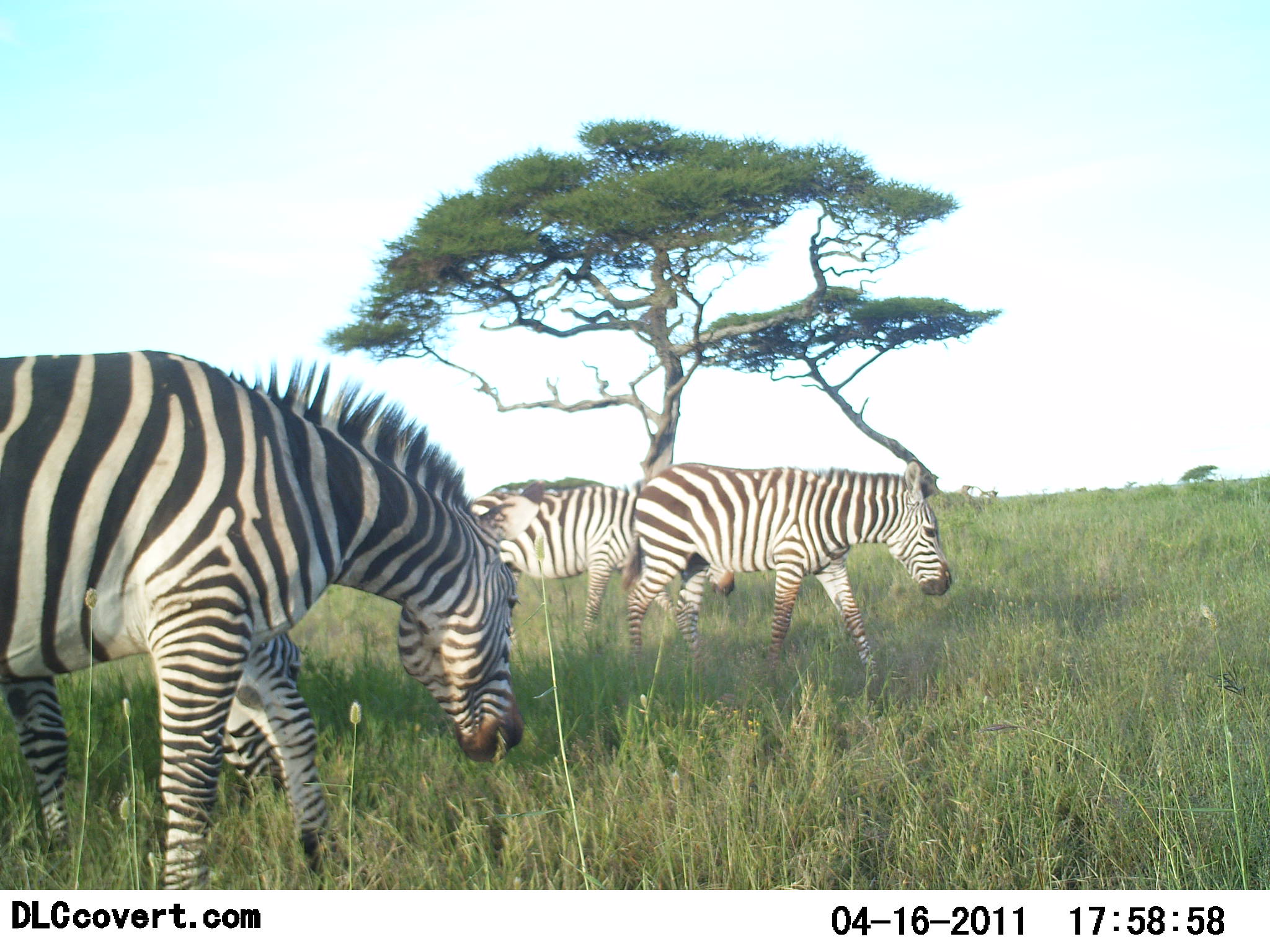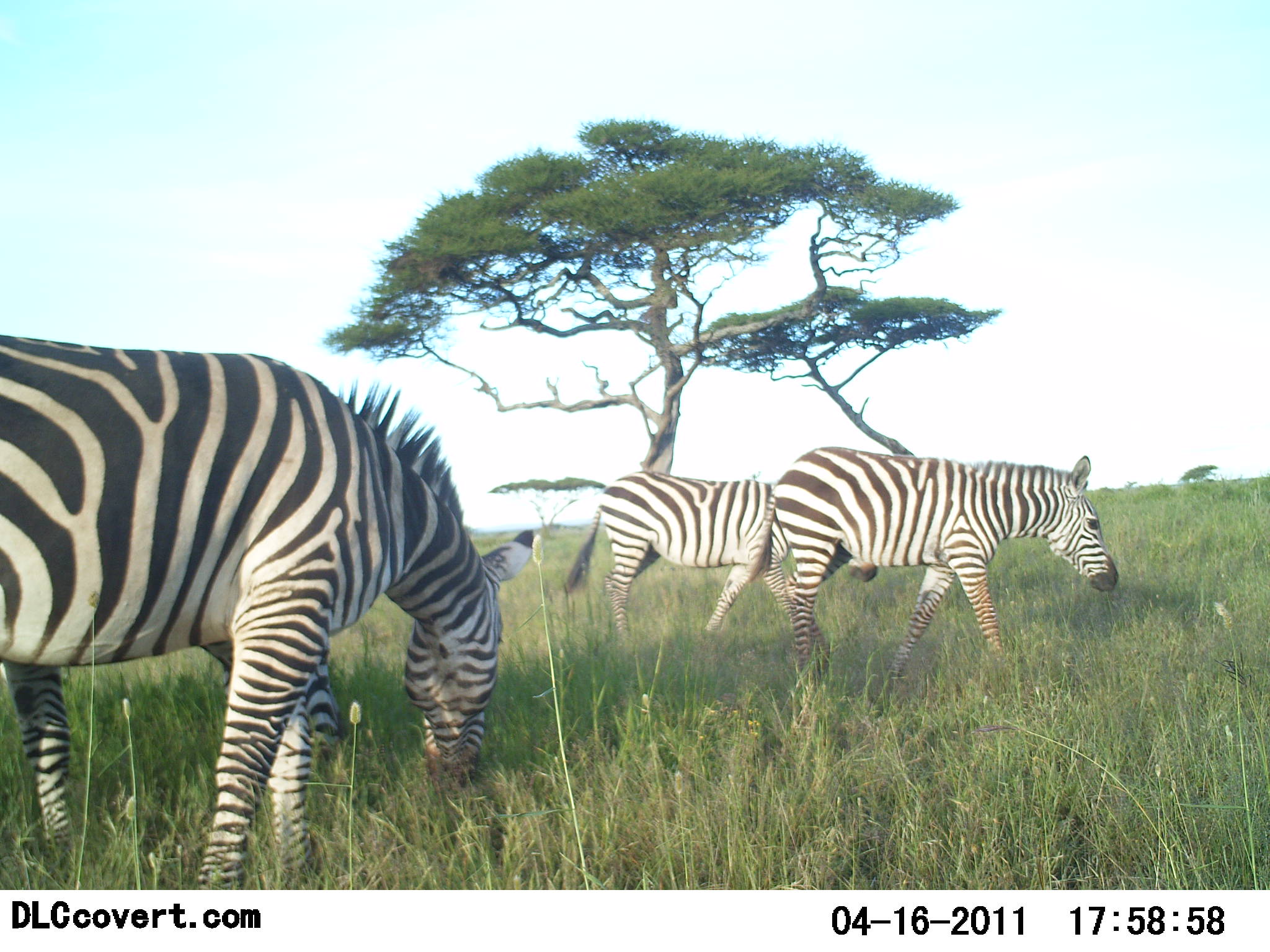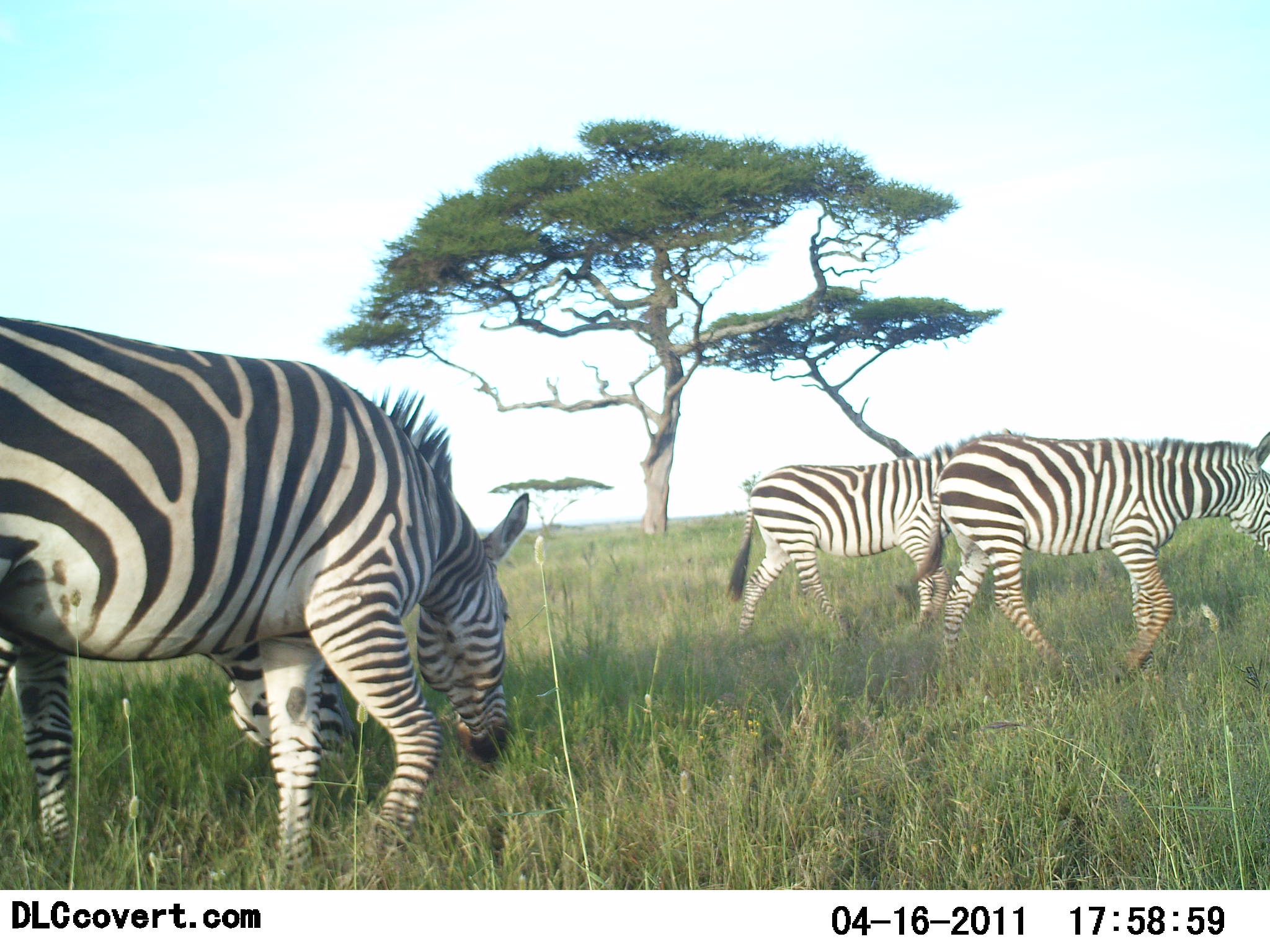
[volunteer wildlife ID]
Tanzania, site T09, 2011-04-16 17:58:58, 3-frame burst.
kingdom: Animalia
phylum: Chordata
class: Mammalia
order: Perissodactyla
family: Equidae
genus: Equus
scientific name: Equus quagga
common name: plains zebra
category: zebra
Zebra (plains zebra) (Equus quagga), count 4. Behavior (volunteer vote fractions): standing 18%, resting 0%, moving 91%, interacting 0%. Young present (vote fraction): 0%. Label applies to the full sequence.